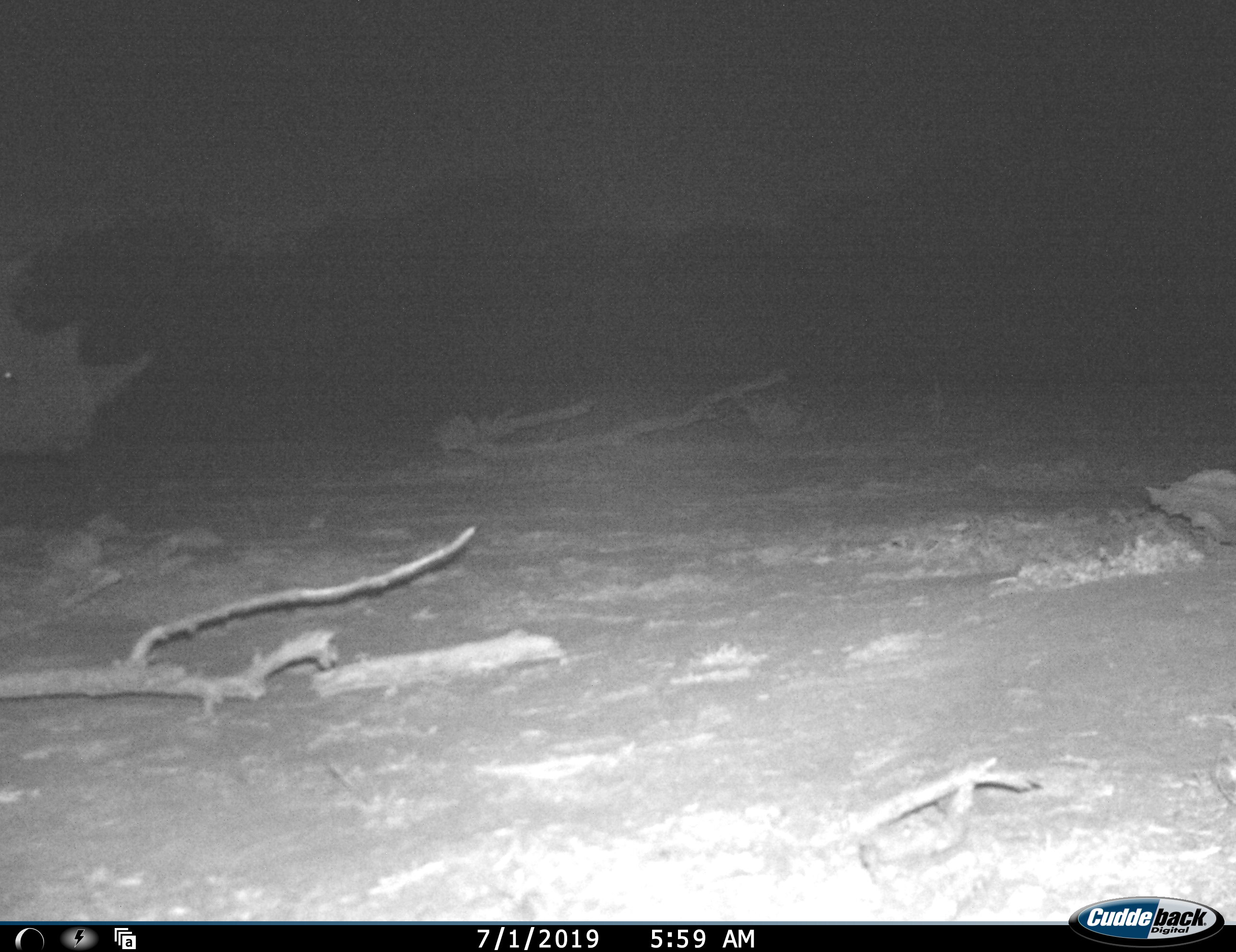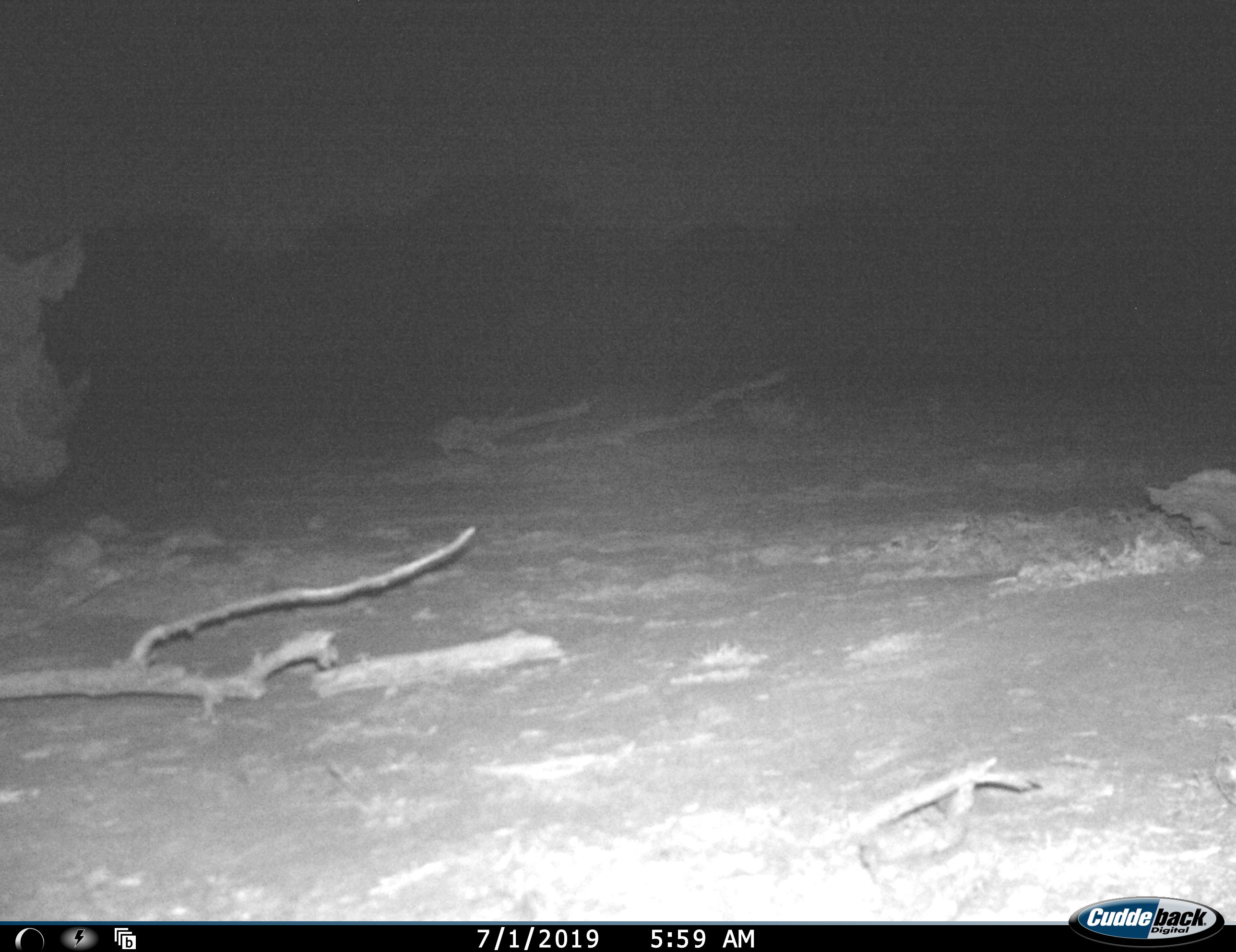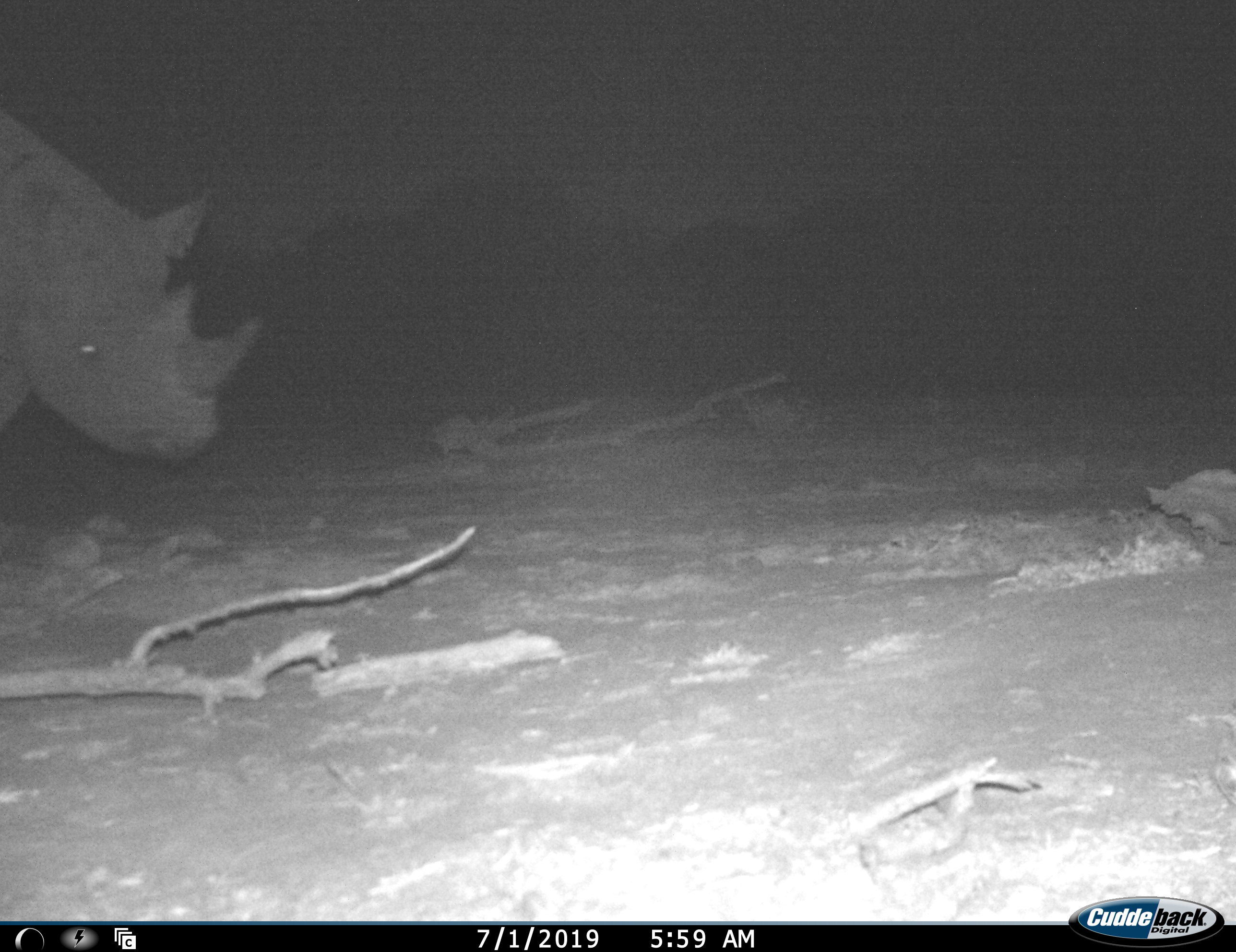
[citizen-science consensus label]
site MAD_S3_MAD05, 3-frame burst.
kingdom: Animalia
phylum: Chordata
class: Mammalia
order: Perissodactyla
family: Rhinocerotidae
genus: Diceros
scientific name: Diceros bicornis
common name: black rhinoceros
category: rhinocerosblack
Rhinocerosblack (black rhinoceros) (Diceros bicornis), count 1. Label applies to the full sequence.